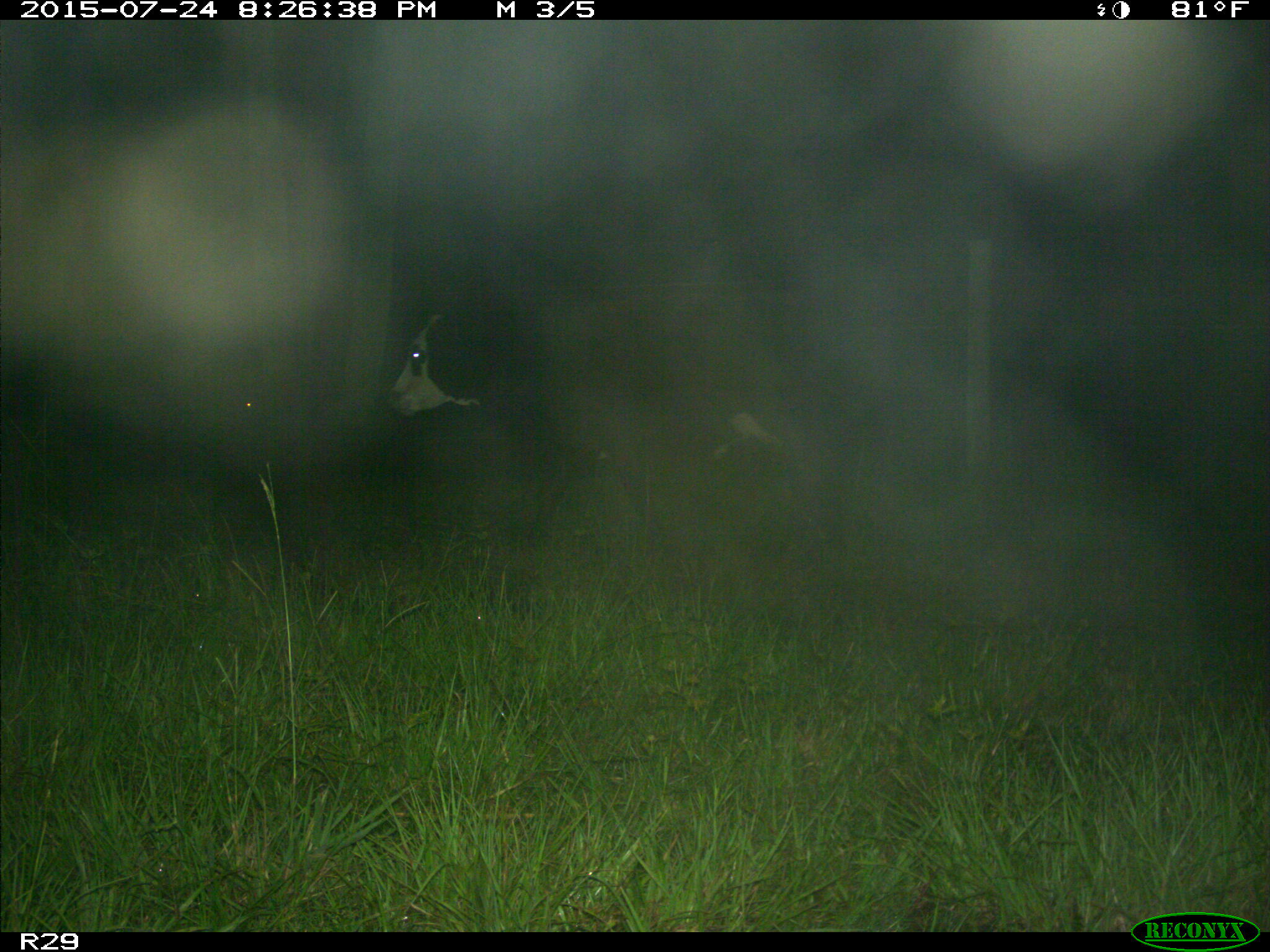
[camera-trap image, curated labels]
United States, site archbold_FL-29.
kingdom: Animalia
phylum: Chordata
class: Mammalia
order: Artiodactyla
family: Bovidae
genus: Bos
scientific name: Bos taurus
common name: domestic cow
Bos taurus (domestic cow).